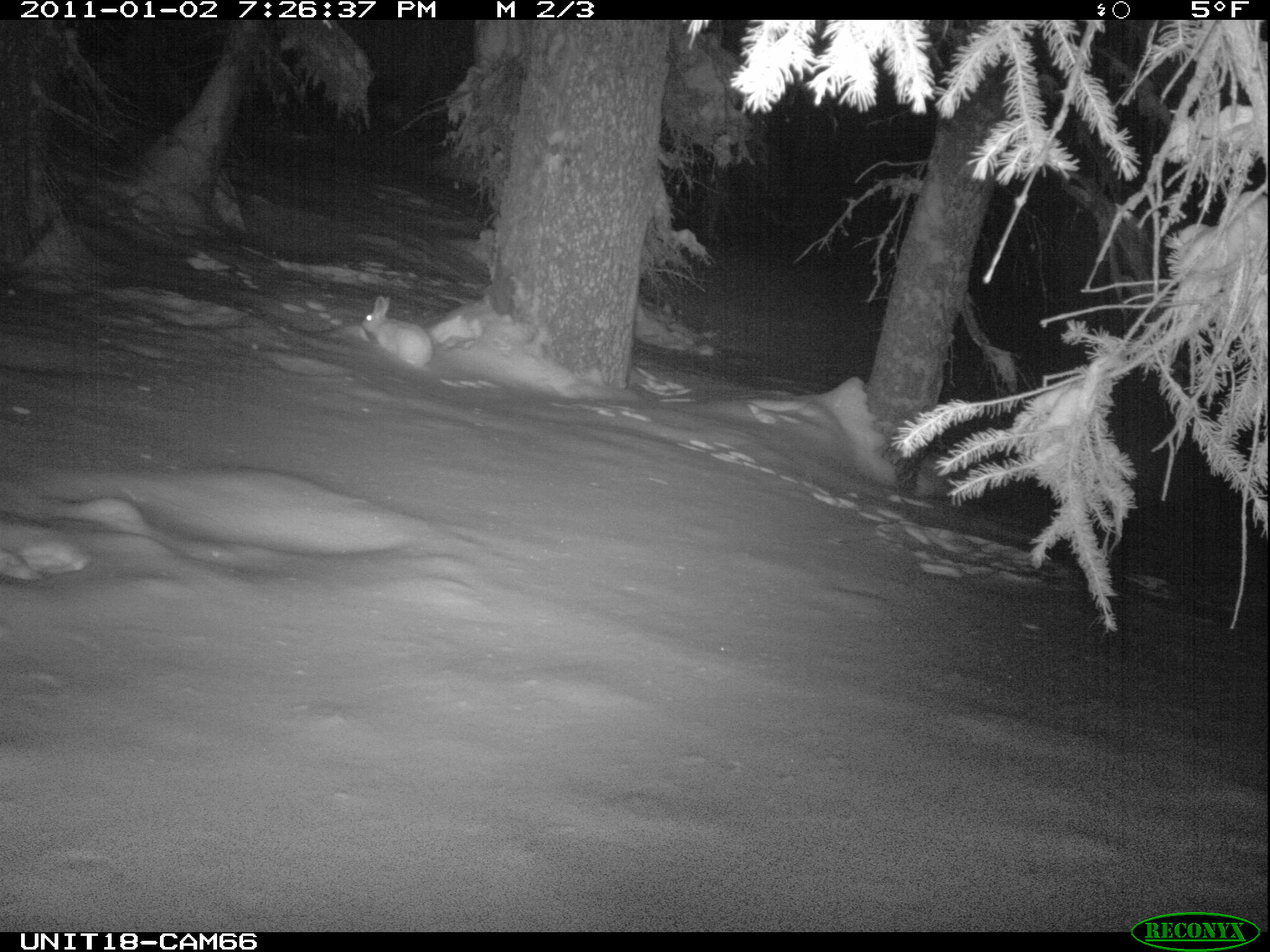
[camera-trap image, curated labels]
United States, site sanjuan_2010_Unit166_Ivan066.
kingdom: Animalia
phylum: Chordata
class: Mammalia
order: Lagomorpha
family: Leporidae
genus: Lepus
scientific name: Lepus americanus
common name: snowshoe hare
Lepus americanus (snowshoe hare).